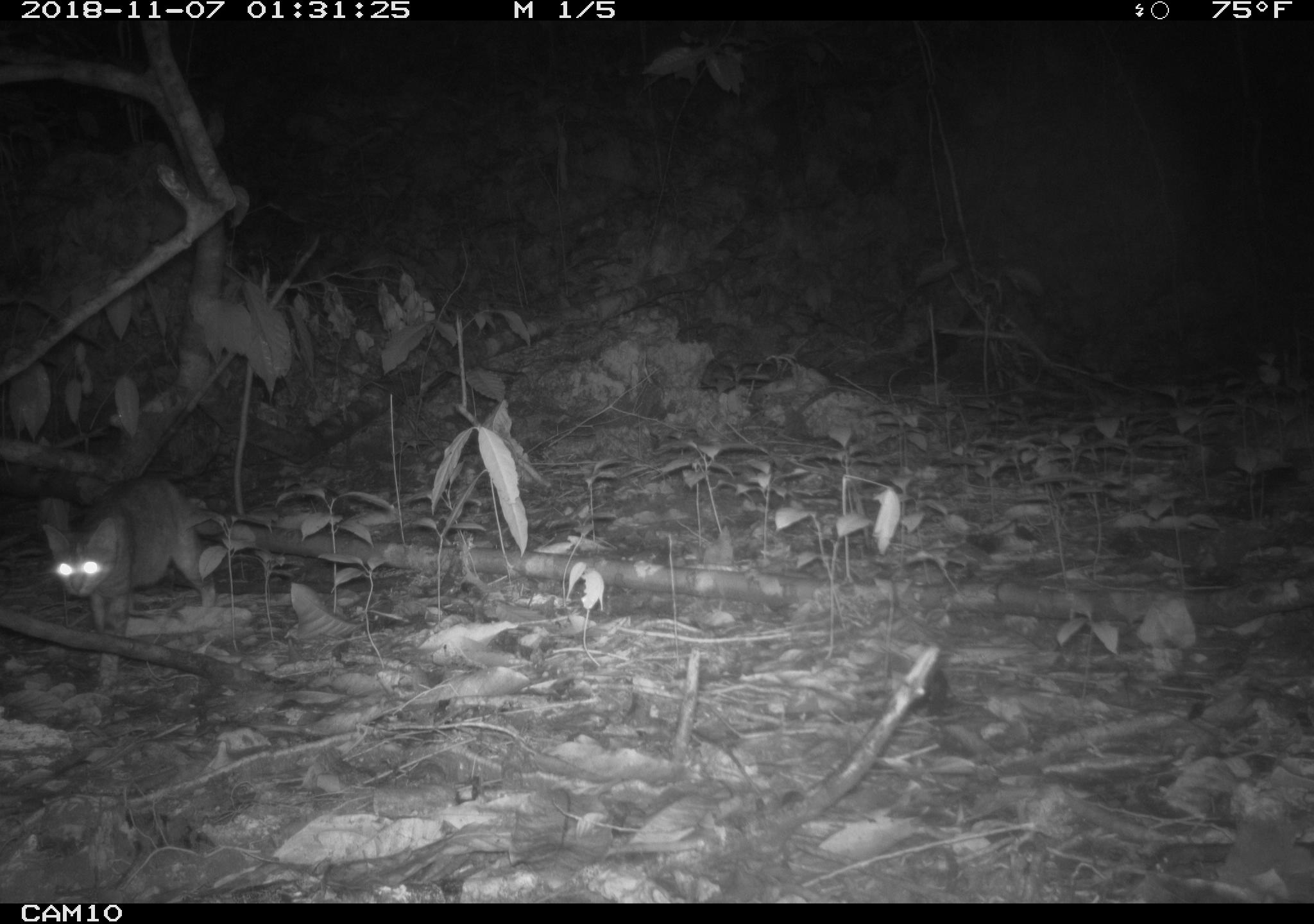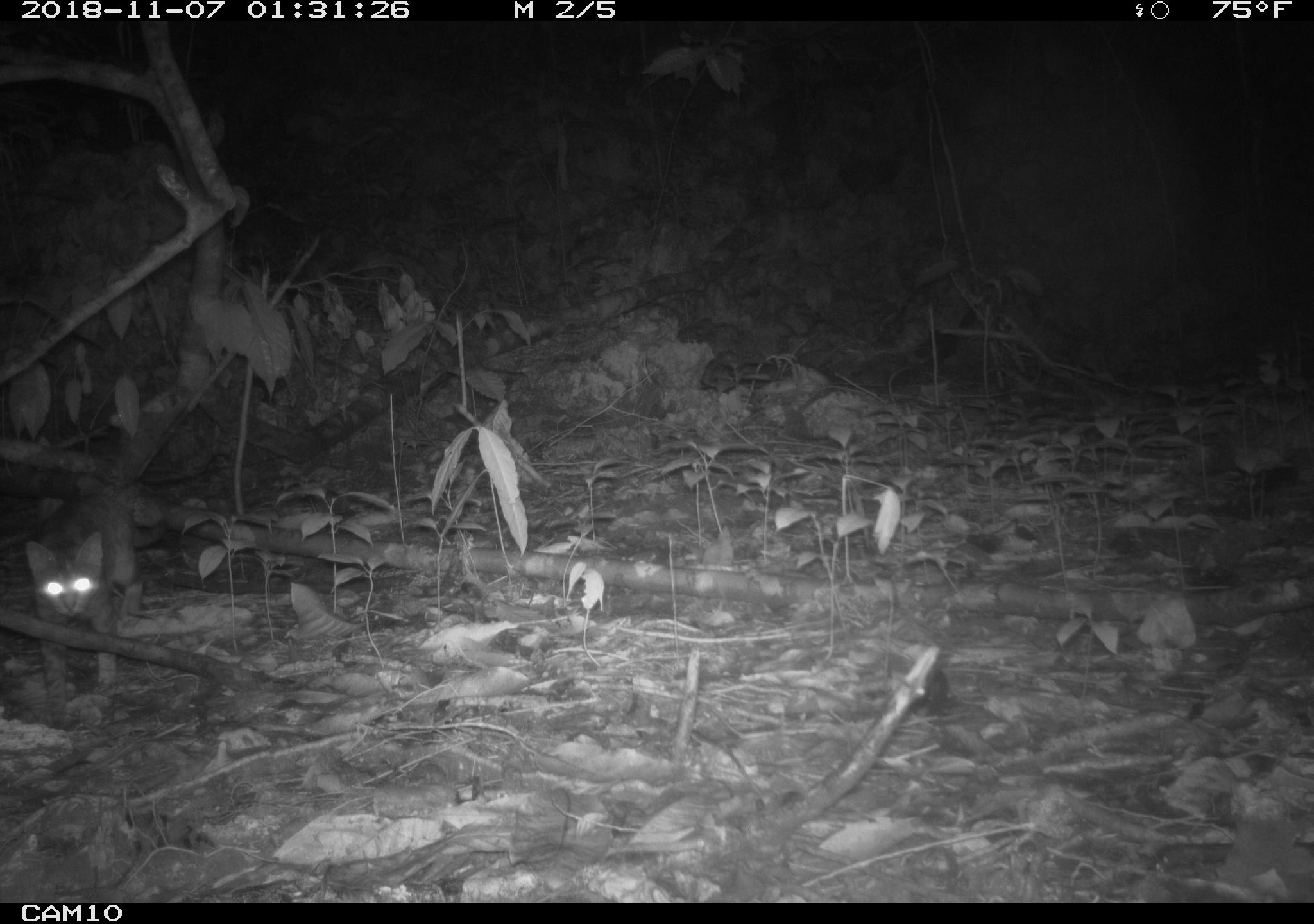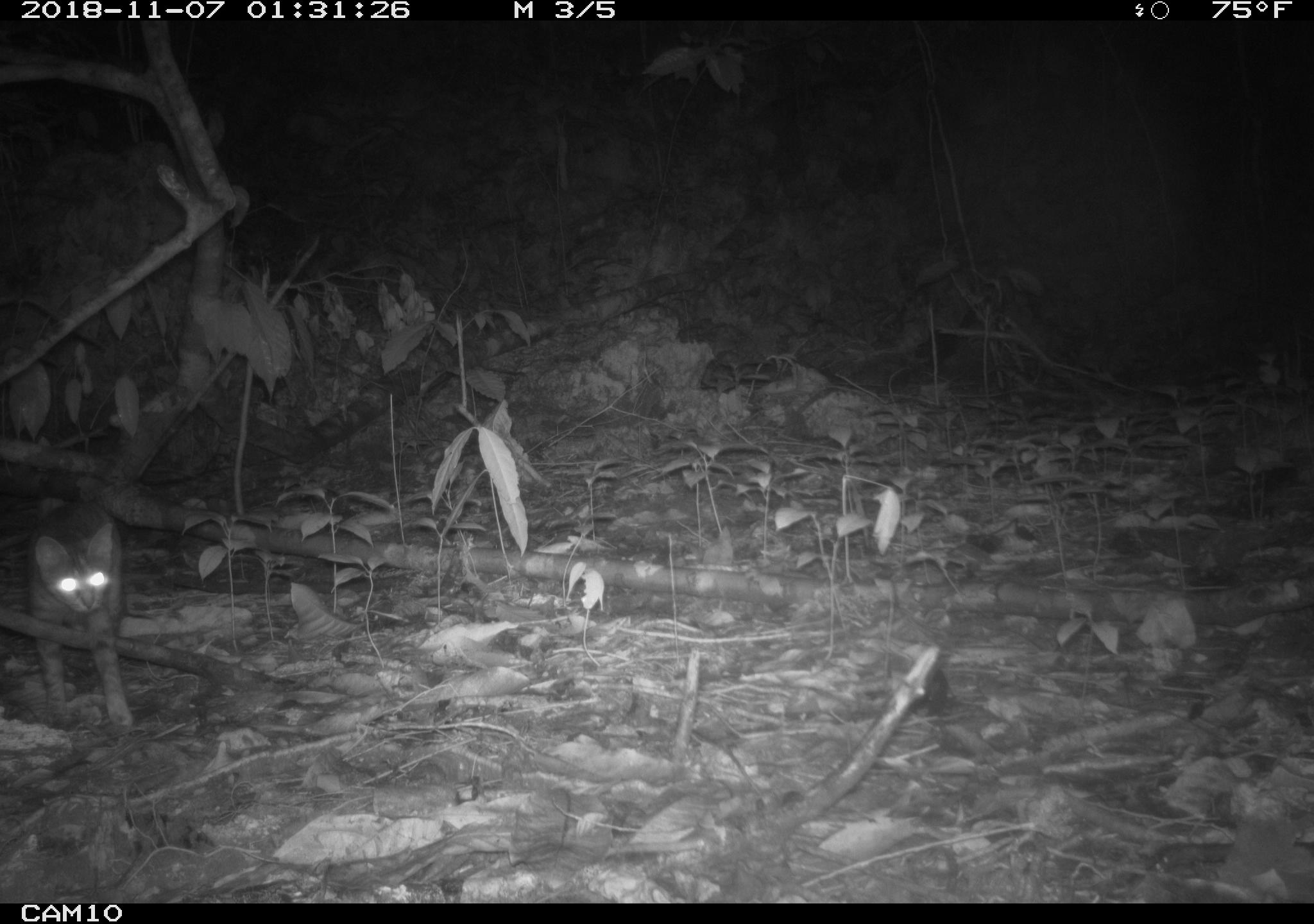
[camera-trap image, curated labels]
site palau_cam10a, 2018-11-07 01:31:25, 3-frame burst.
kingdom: Animalia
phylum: Chordata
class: Mammalia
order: Carnivora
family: Felidae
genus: Felis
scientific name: Felis catus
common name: cat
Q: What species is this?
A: Cat (Felis catus).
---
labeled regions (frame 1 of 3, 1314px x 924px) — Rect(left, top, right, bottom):
cat: Rect(39, 474, 228, 637)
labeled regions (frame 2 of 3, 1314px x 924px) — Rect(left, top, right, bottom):
cat: Rect(23, 482, 150, 645)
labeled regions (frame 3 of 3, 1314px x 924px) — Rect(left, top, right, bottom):
cat: Rect(9, 500, 133, 729)